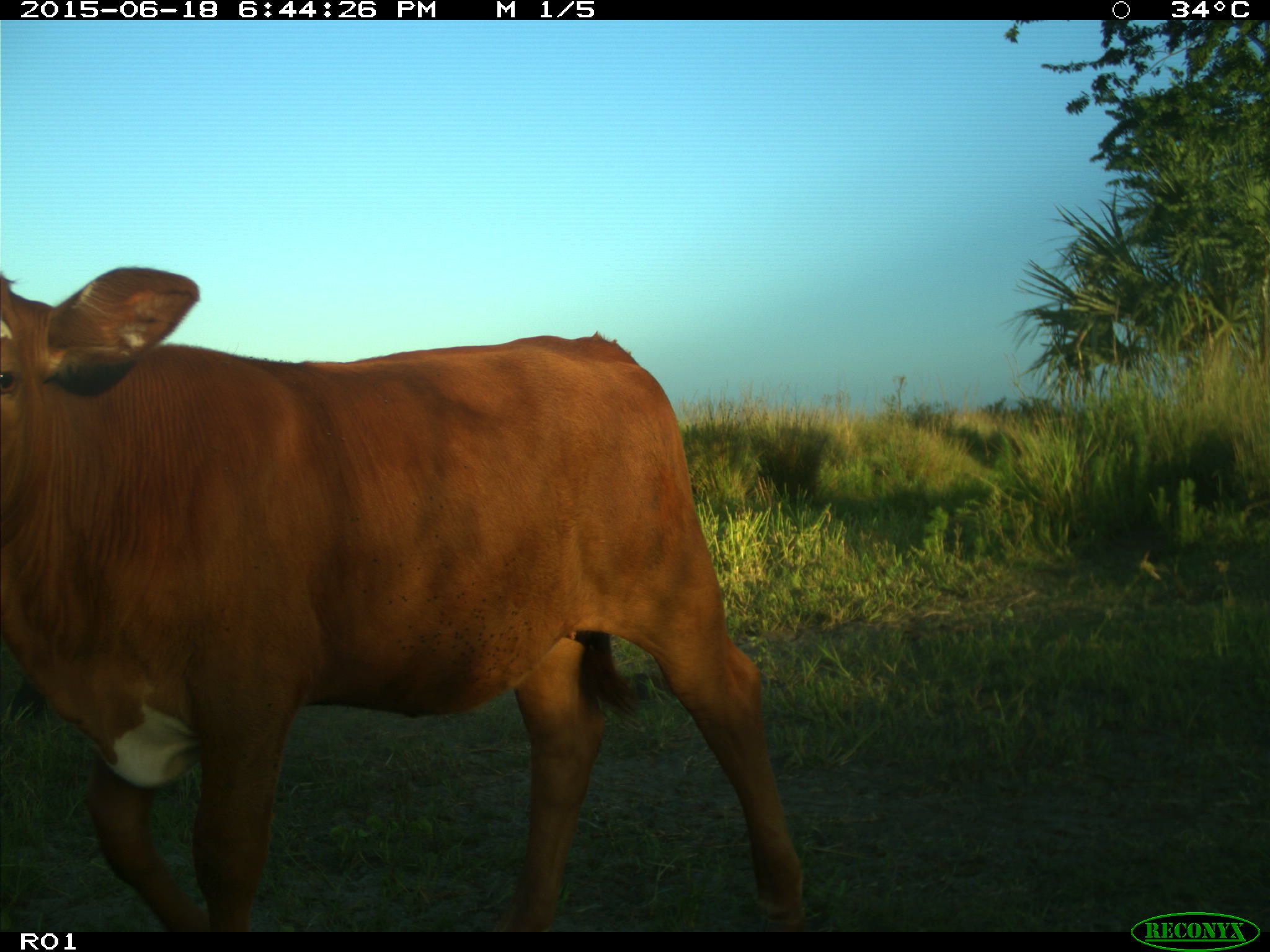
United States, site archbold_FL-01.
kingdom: Animalia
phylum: Chordata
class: Mammalia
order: Artiodactyla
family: Bovidae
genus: Bos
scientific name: Bos taurus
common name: domestic cow